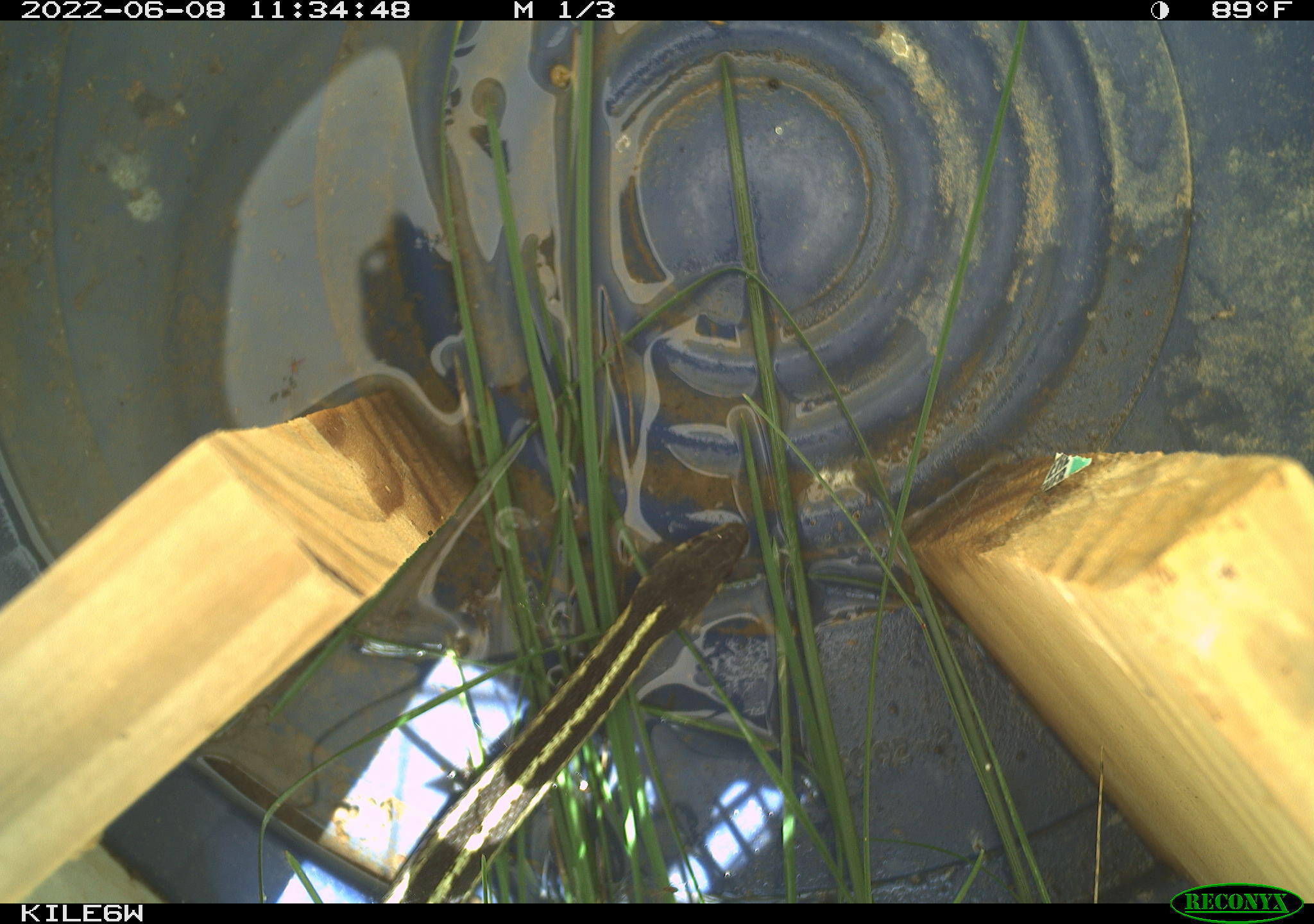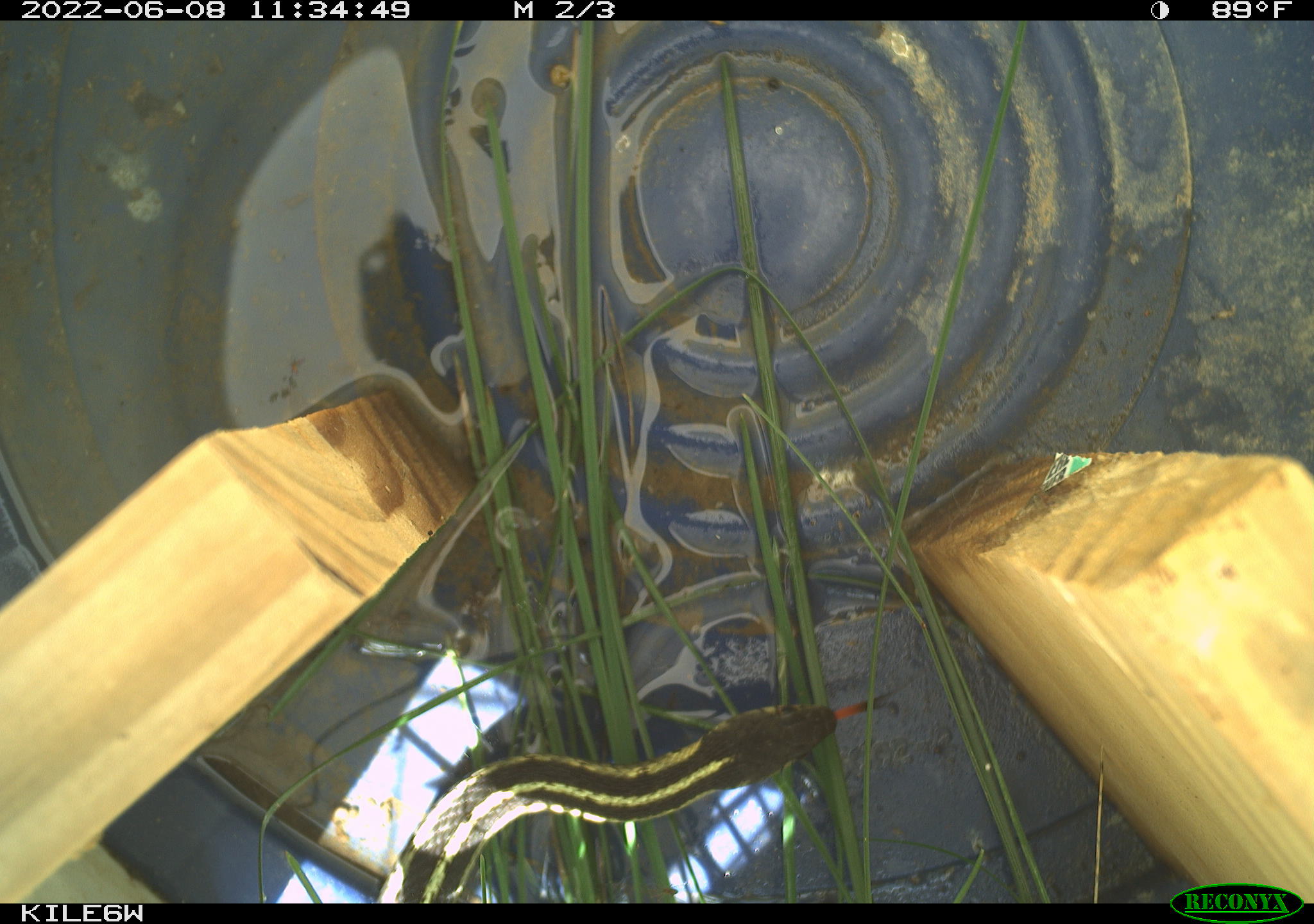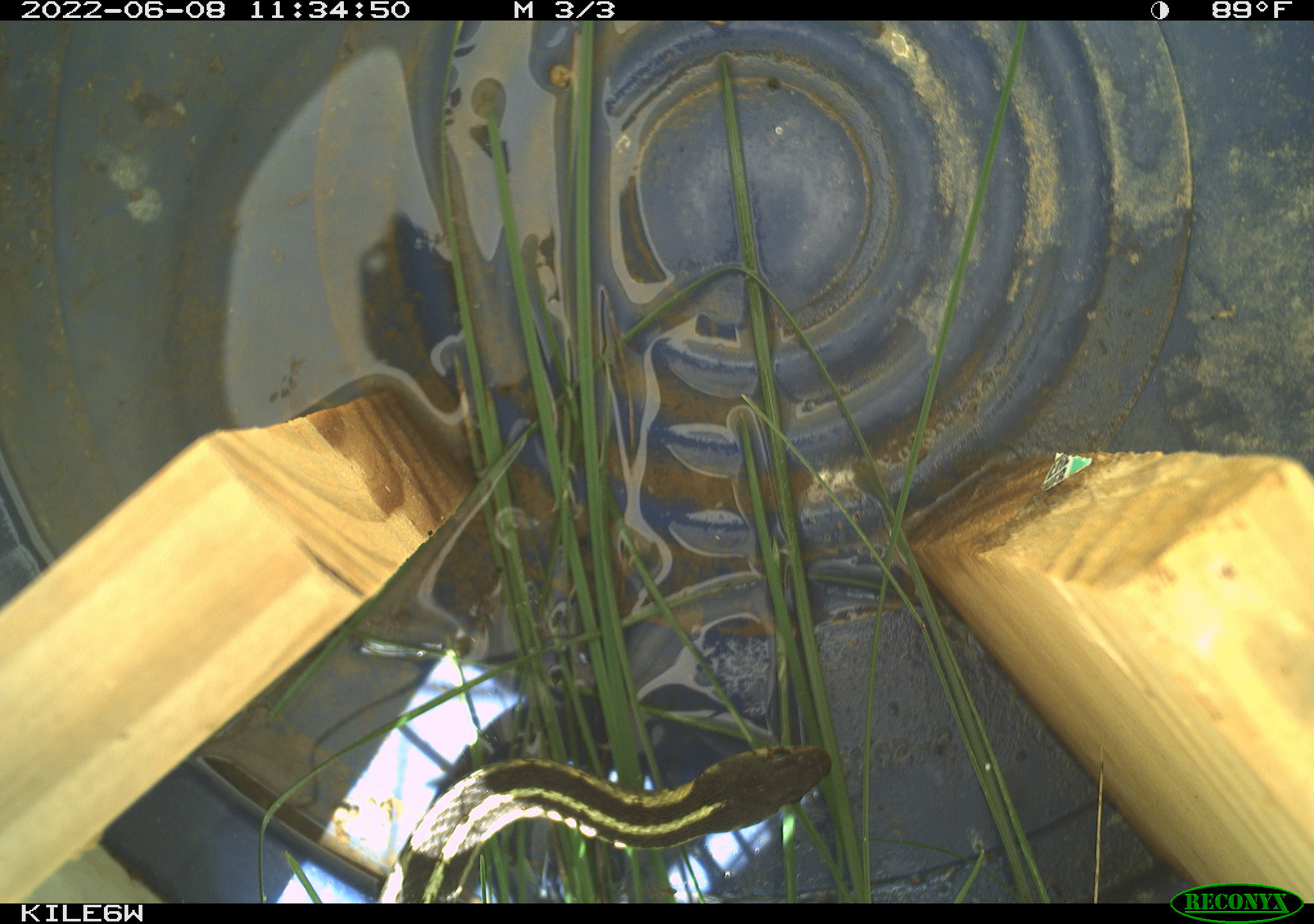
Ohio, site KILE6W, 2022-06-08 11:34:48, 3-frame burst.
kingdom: Animalia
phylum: Chordata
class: Reptilia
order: Squamata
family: Colubridae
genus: Thamnophis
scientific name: Thamnophis sirtalis sirtalis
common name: eastern gartersnake